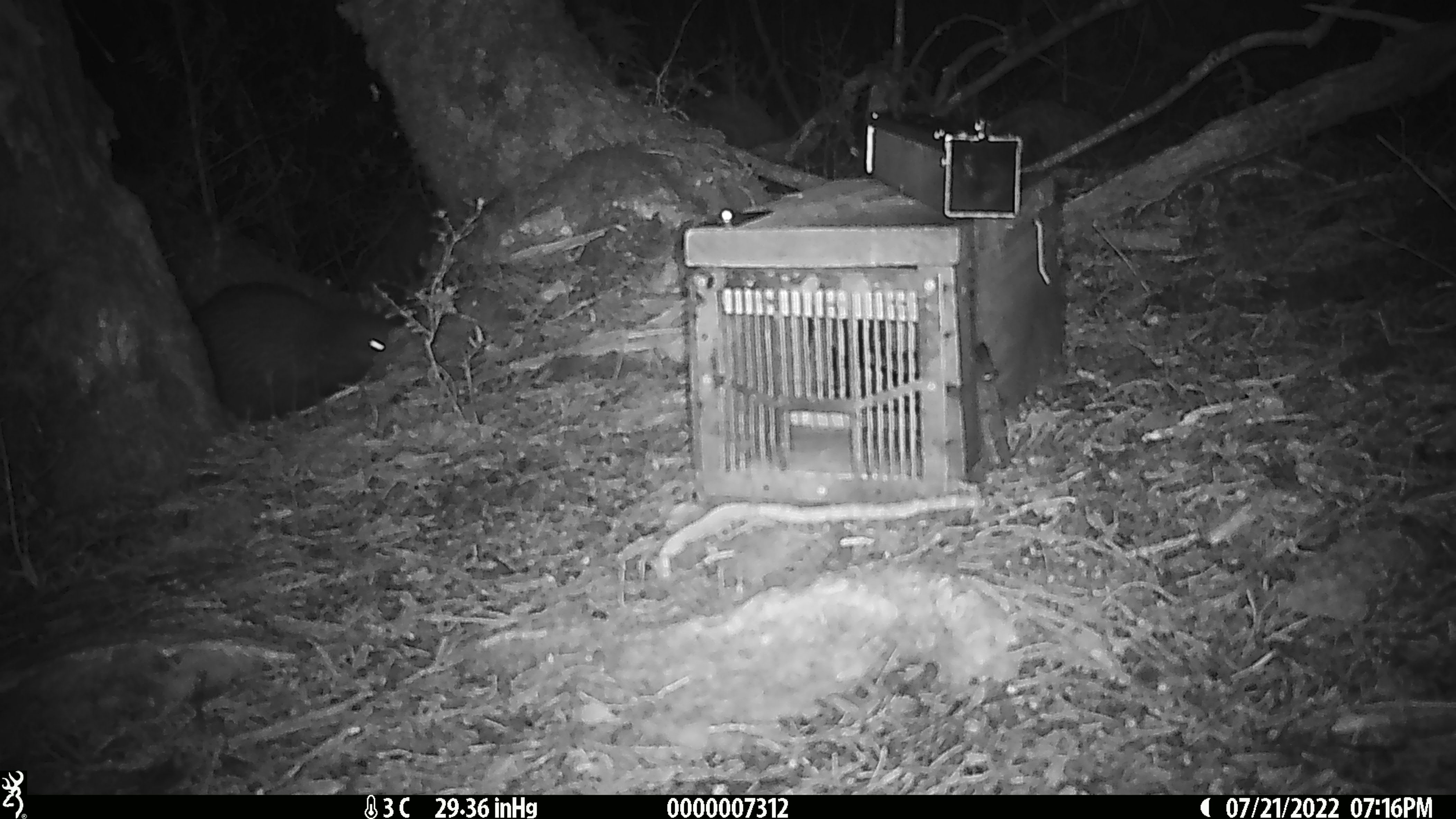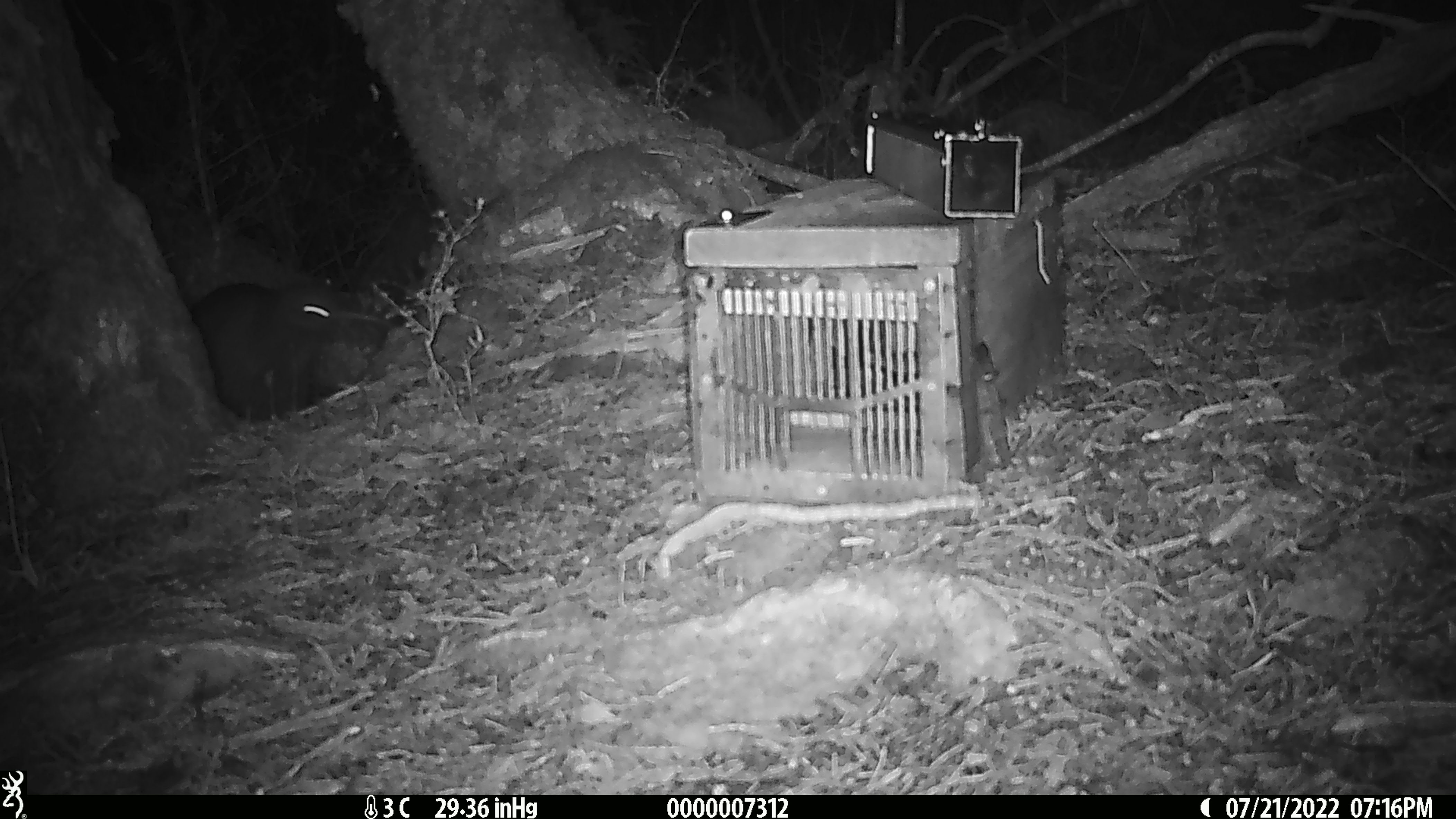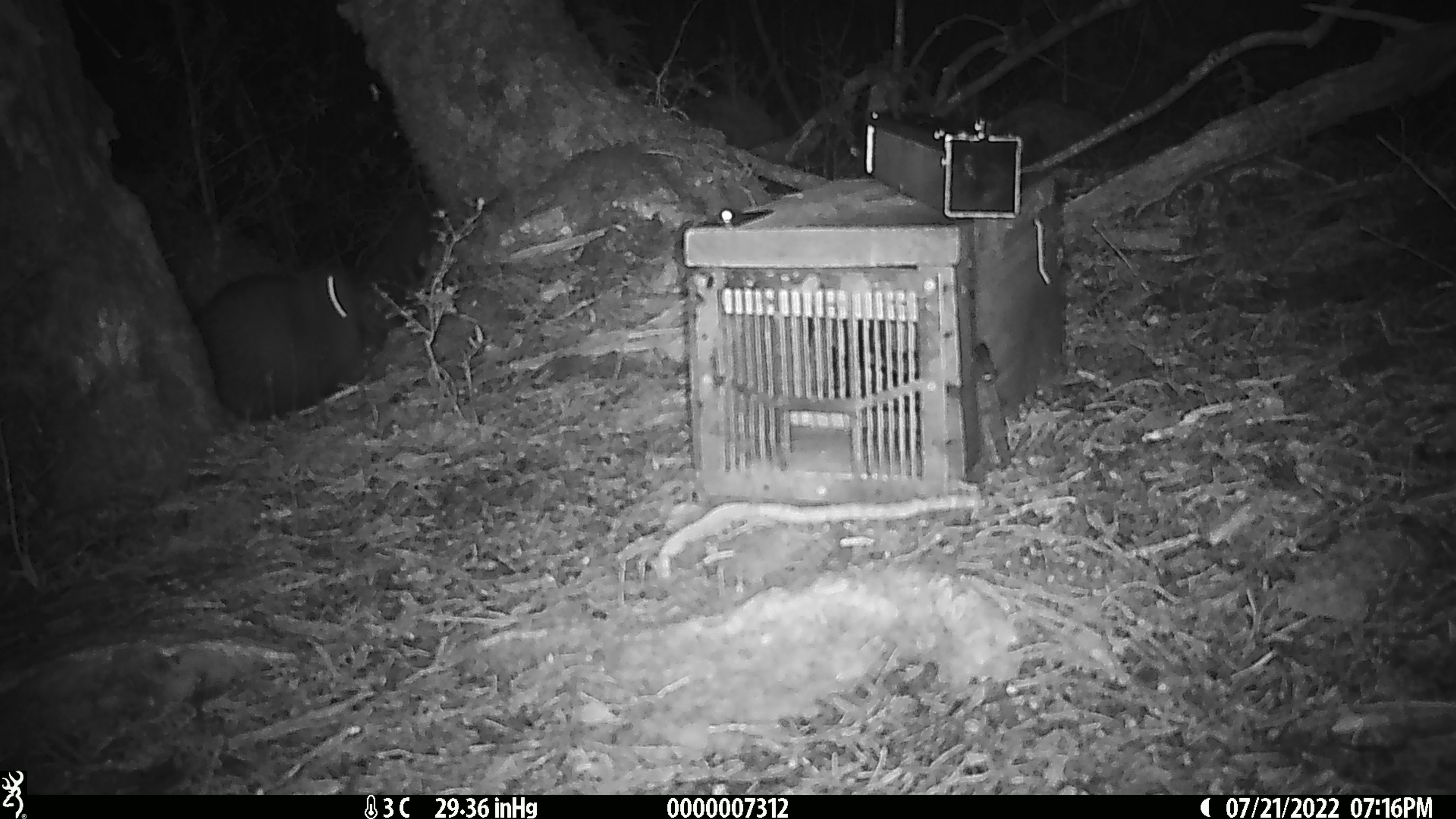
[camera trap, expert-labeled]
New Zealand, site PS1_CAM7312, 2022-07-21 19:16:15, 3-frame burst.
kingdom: Animalia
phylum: Chordata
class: Aves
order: Apterygiformes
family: Apterygidae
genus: Apteryx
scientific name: Apteryx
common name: kiwi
Kiwi (Apteryx).